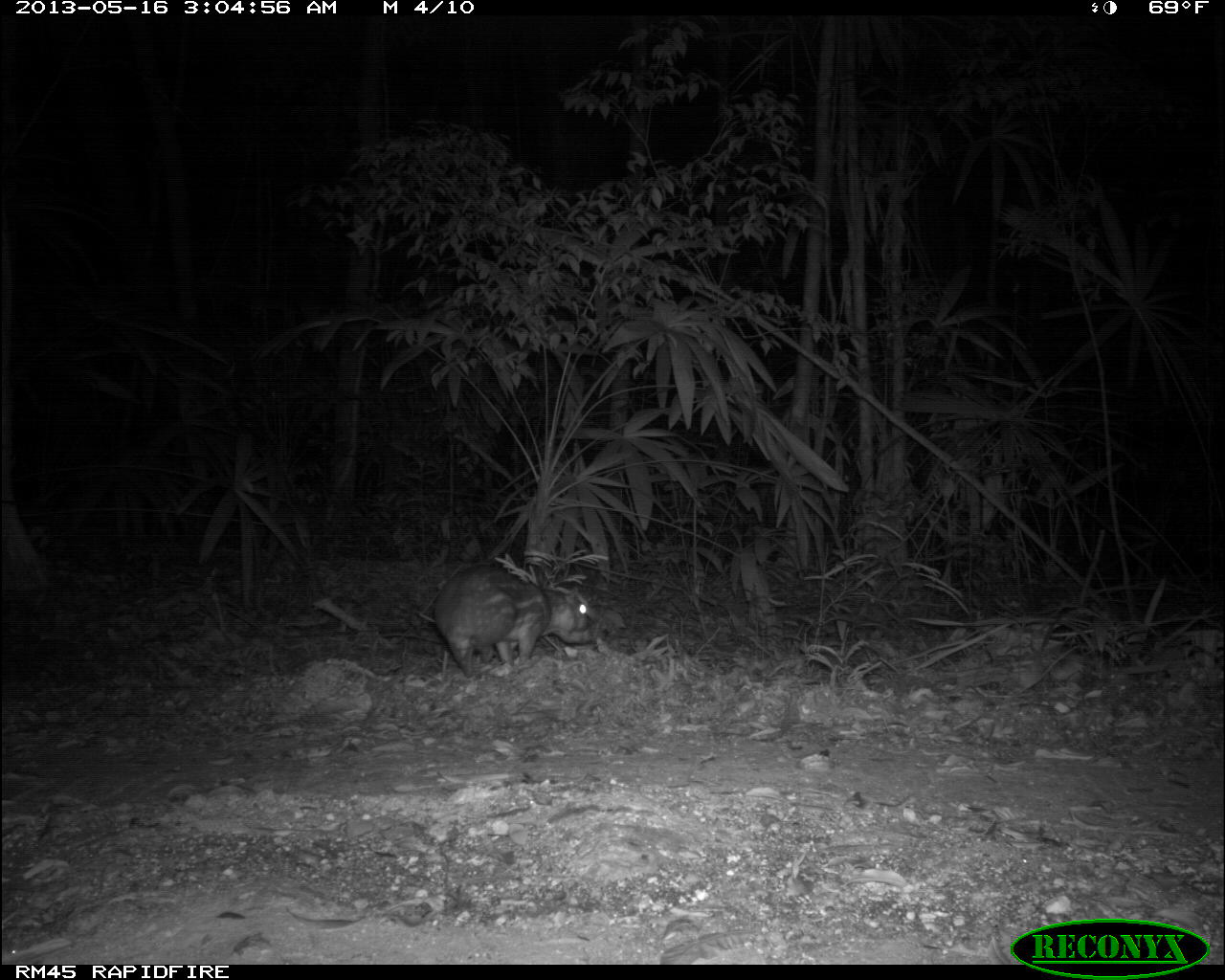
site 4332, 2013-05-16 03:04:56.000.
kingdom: Animalia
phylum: Chordata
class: Mammalia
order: Rodentia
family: Cuniculidae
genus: Cuniculus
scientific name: Cuniculus paca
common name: lowland paca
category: agouti paca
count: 1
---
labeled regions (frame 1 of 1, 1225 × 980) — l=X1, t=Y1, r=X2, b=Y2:
agouti paca: l=430, t=565, r=596, b=677